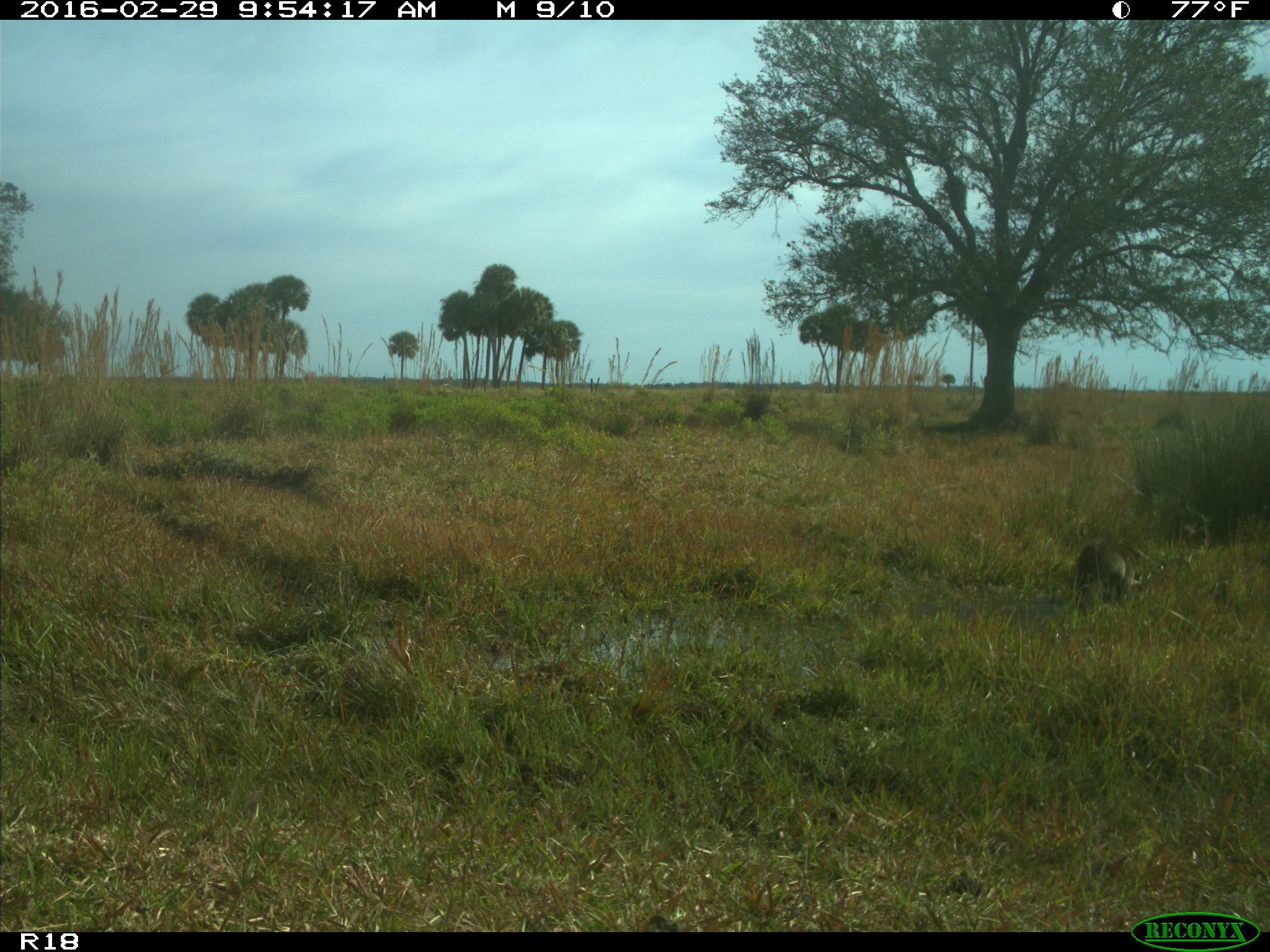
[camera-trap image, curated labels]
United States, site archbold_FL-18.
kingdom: Animalia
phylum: Chordata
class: Mammalia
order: Carnivora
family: Procyonidae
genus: Procyon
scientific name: Procyon lotor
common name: common raccoon